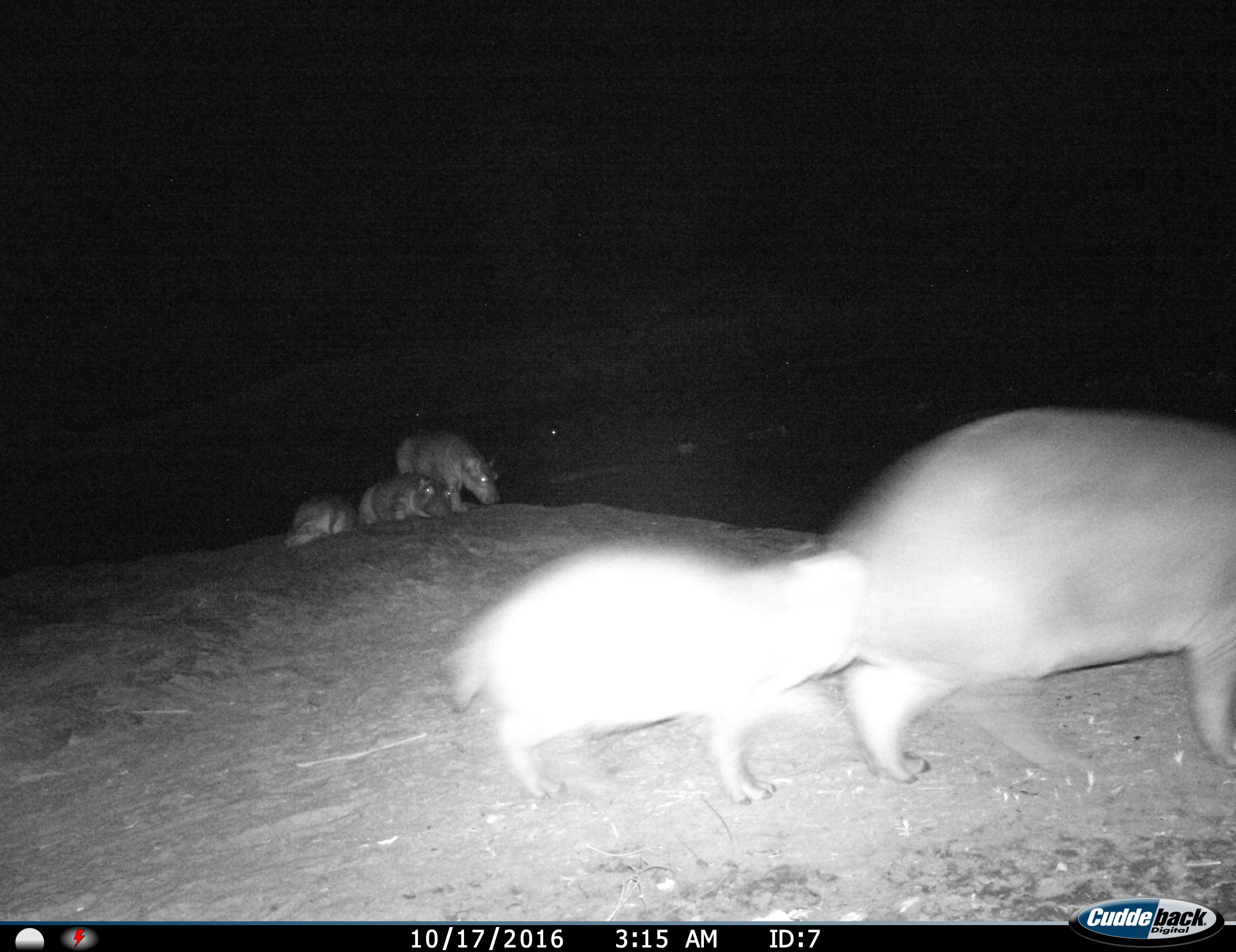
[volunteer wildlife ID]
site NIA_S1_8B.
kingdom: Animalia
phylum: Chordata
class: Mammalia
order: Artiodactyla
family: Hippopotamidae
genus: Hippopotamus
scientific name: Hippopotamus amphibius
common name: hippopotamus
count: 5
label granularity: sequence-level